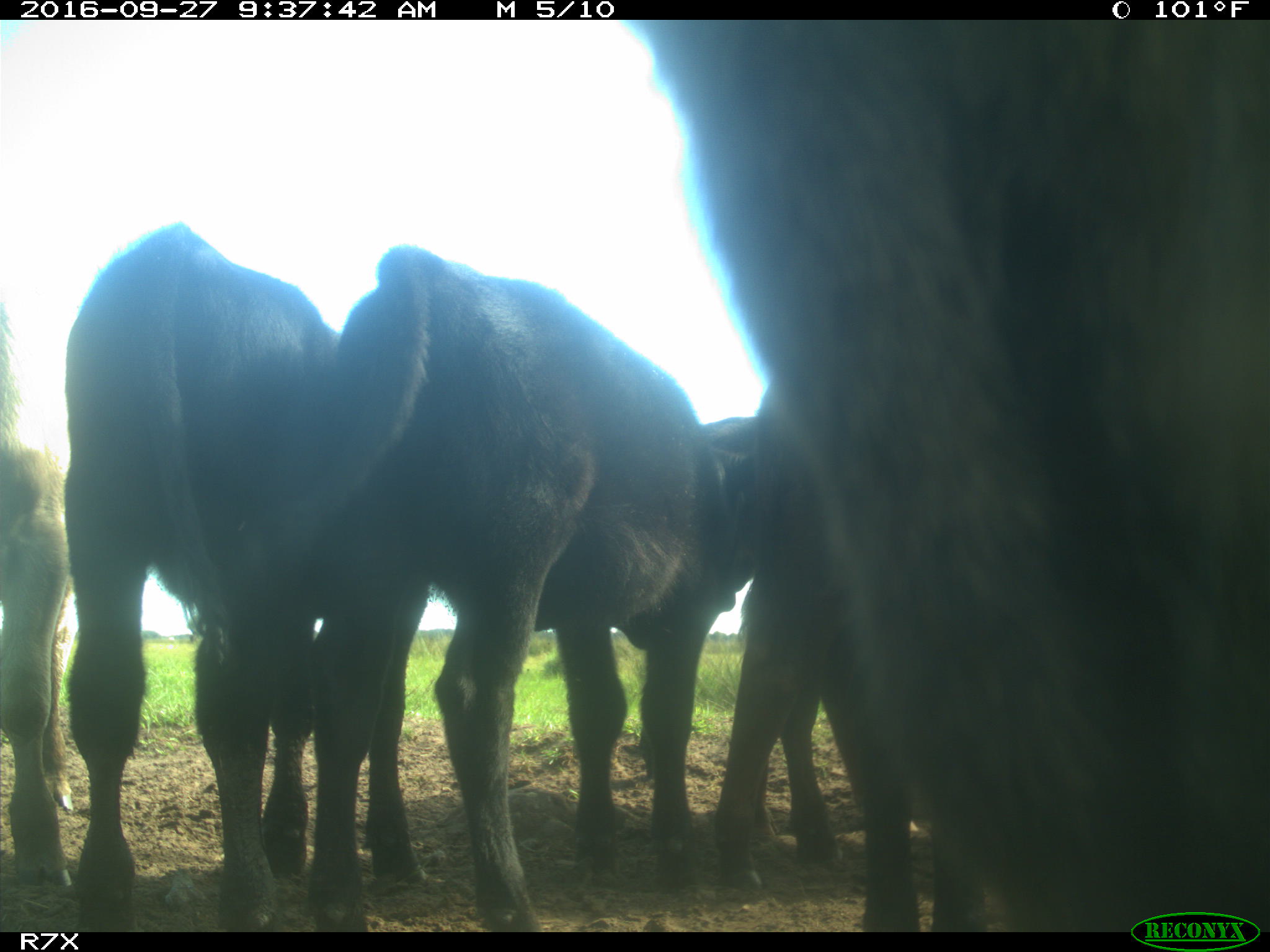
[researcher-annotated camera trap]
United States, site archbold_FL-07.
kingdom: Animalia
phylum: Chordata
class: Mammalia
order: Artiodactyla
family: Bovidae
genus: Bos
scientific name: Bos taurus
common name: domestic cow